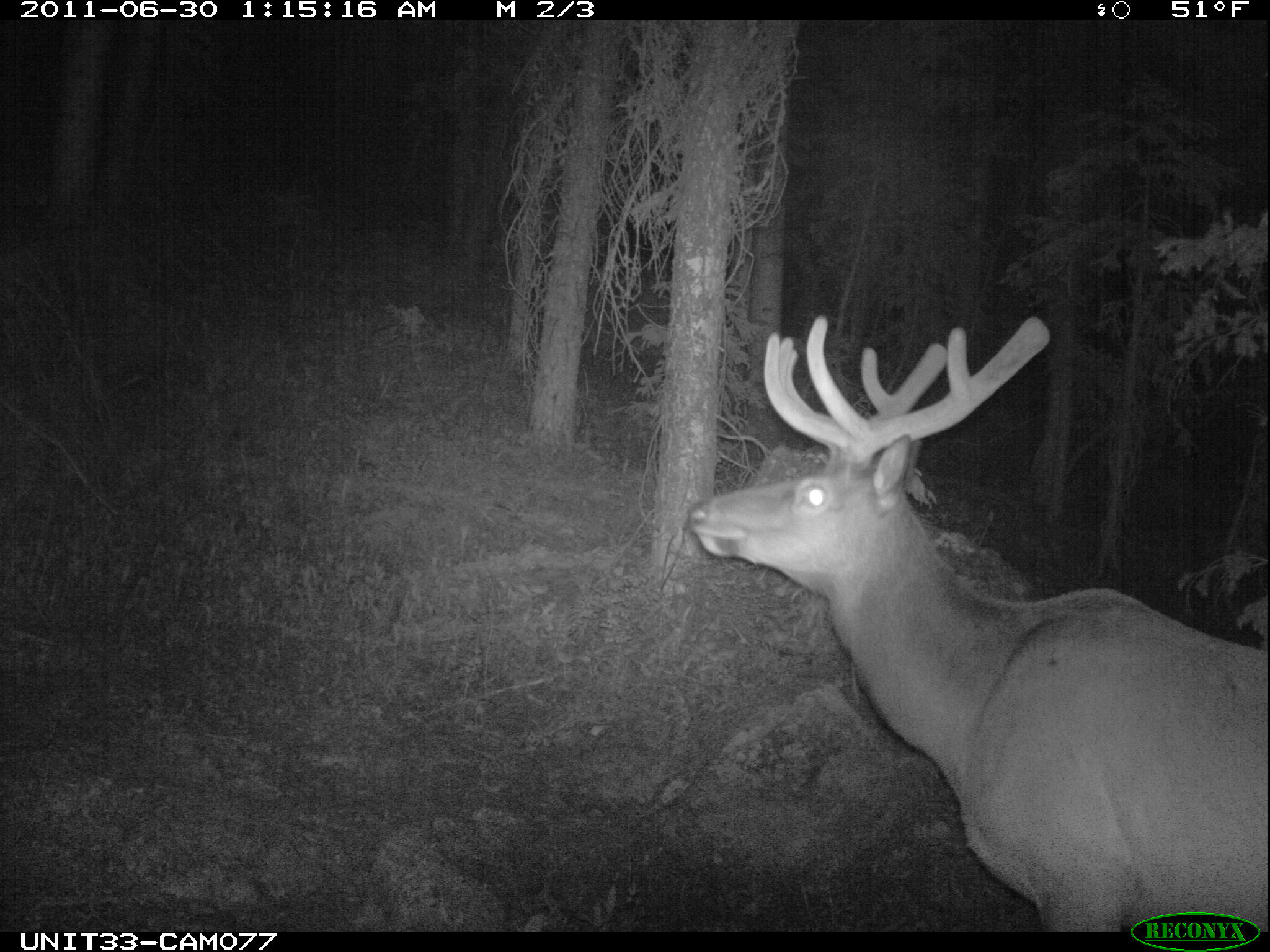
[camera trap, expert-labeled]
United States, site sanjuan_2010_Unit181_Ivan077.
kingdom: Animalia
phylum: Chordata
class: Mammalia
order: Artiodactyla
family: Cervidae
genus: Cervus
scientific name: Cervus elaphus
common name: red deer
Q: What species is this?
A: Cervus elaphus (red deer).